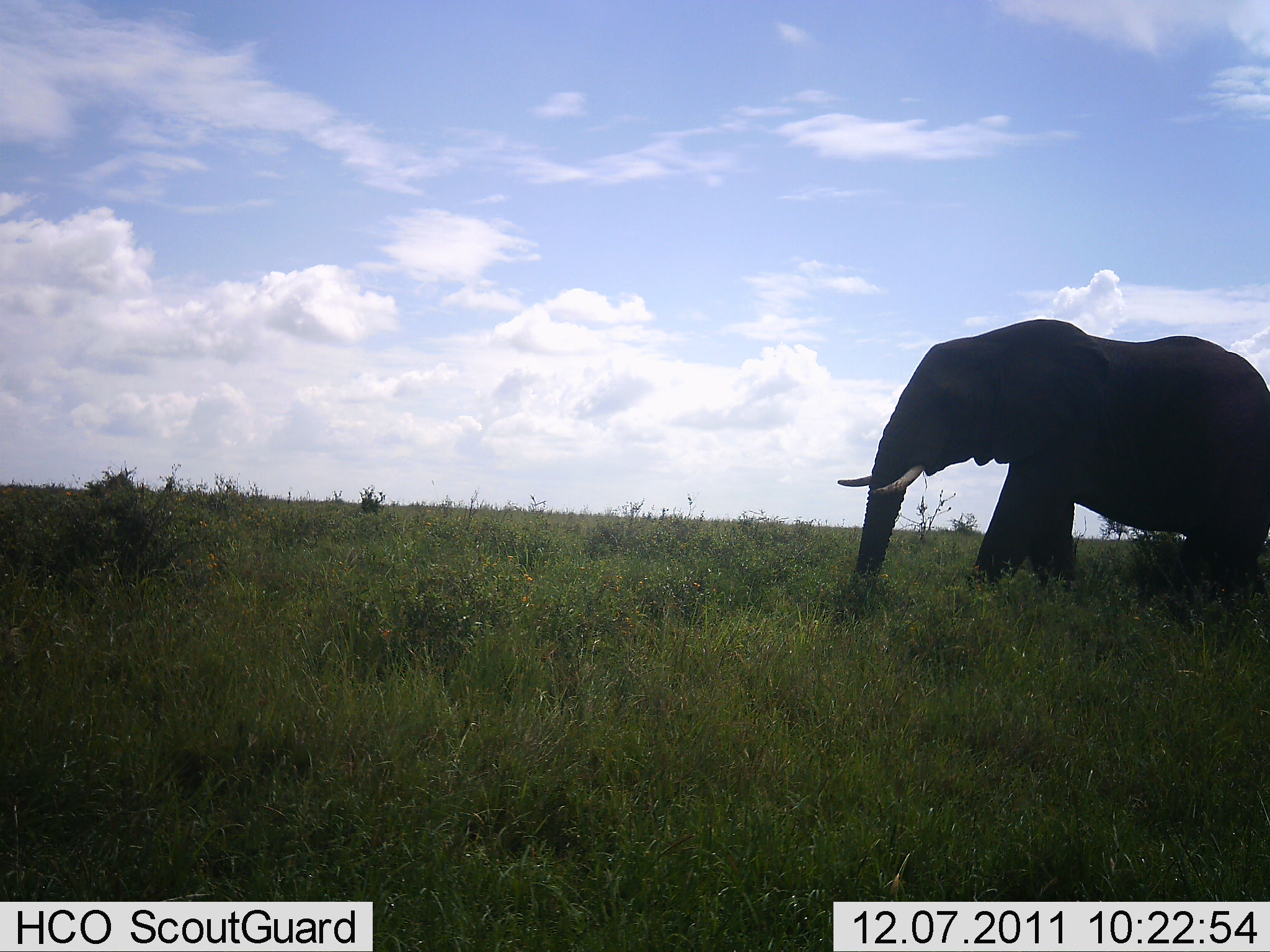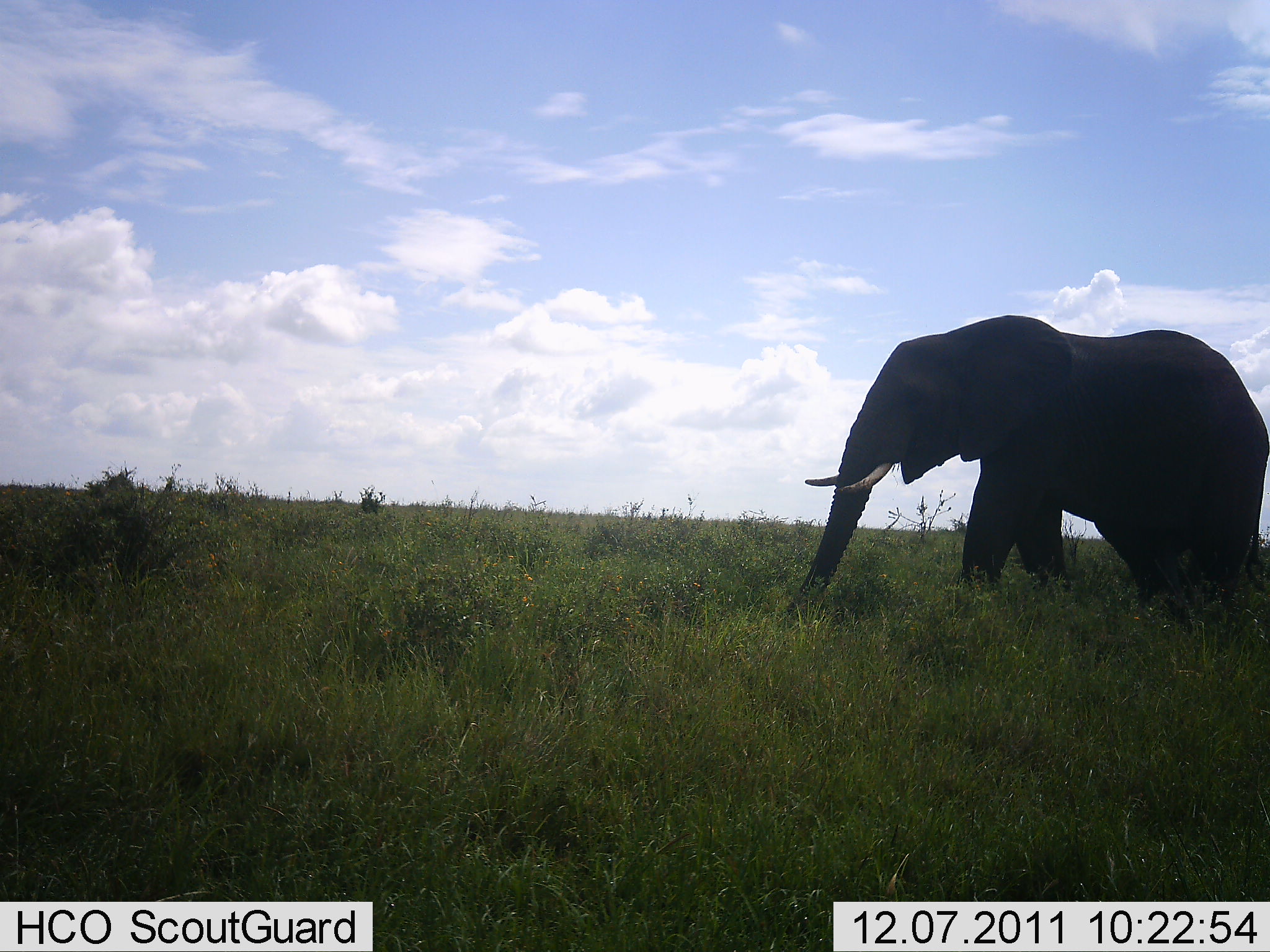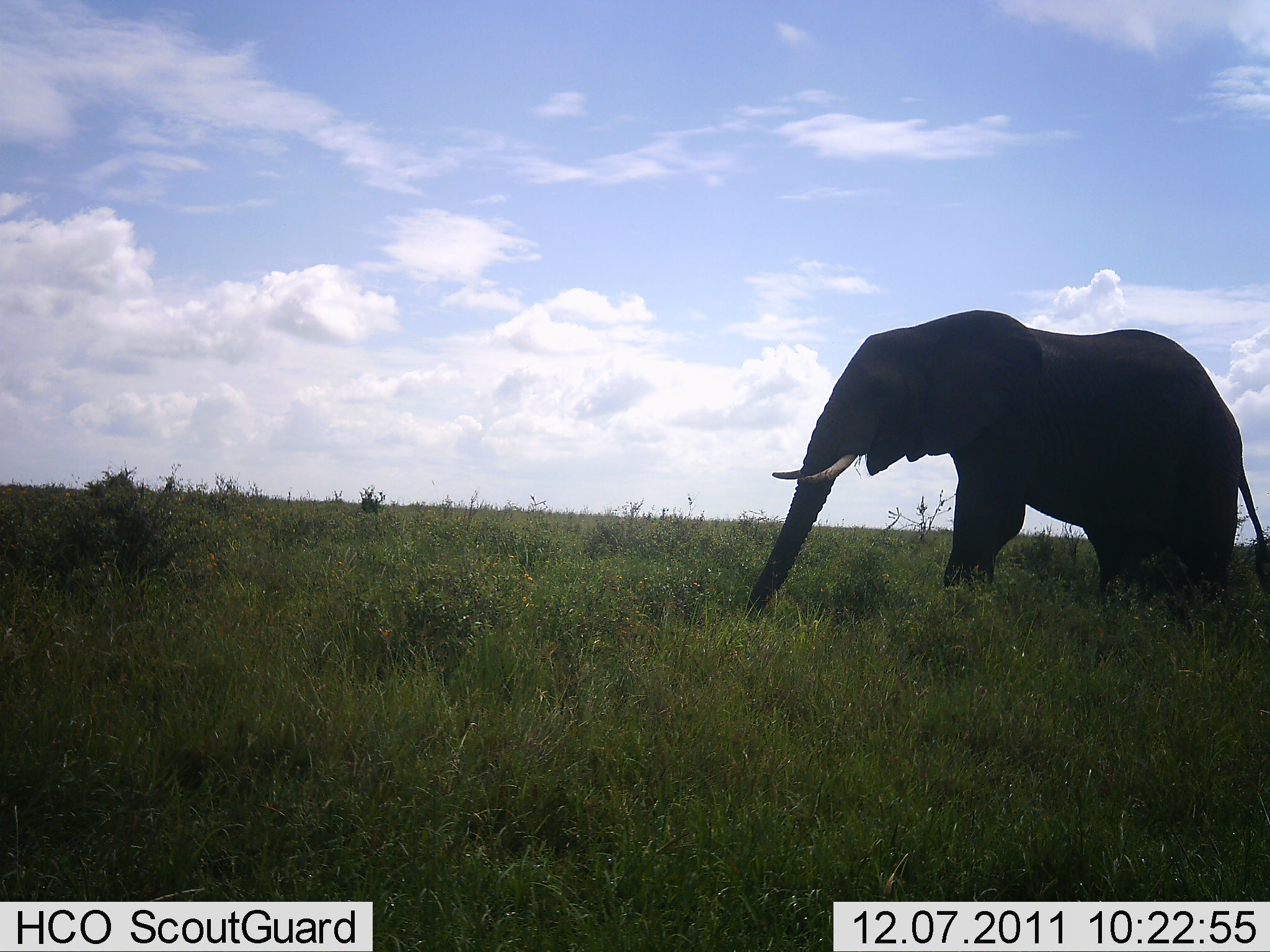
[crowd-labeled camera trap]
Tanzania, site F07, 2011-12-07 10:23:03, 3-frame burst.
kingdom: Animalia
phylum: Chordata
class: Mammalia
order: Proboscidea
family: Elephantidae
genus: Loxodonta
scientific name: Loxodonta africana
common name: african bush elephant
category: elephant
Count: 1.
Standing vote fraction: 13%.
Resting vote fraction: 0%.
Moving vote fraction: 87%.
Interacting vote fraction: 0%.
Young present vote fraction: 0%.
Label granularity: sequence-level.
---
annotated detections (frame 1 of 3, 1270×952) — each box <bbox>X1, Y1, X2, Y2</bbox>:
animal: <bbox>835, 320, 1270, 675</bbox>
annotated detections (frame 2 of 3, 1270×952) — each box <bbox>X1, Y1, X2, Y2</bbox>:
animal: <bbox>782, 310, 1270, 661</bbox>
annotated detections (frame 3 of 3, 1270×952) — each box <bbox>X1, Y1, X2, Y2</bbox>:
animal: <bbox>747, 310, 1270, 675</bbox>